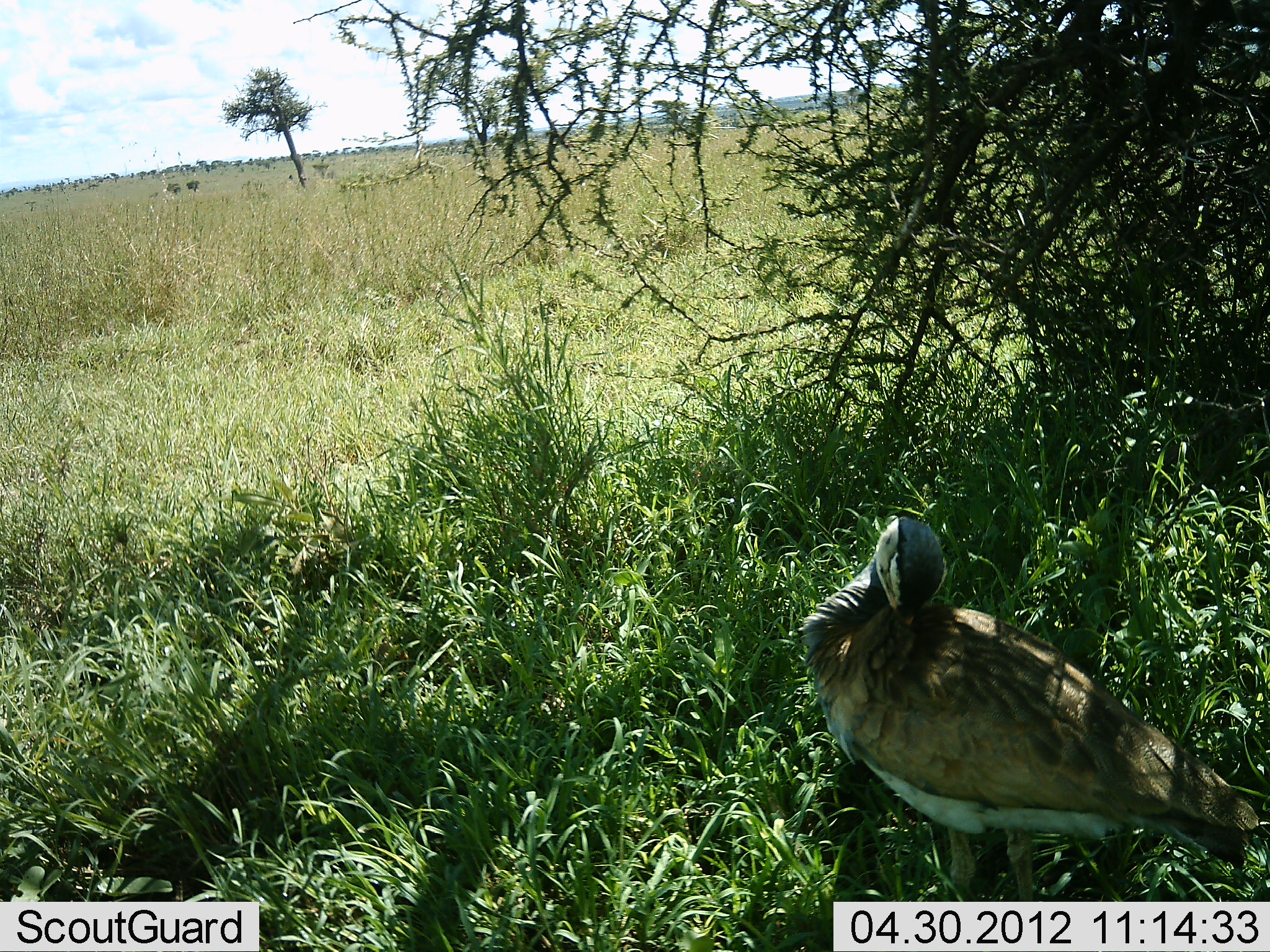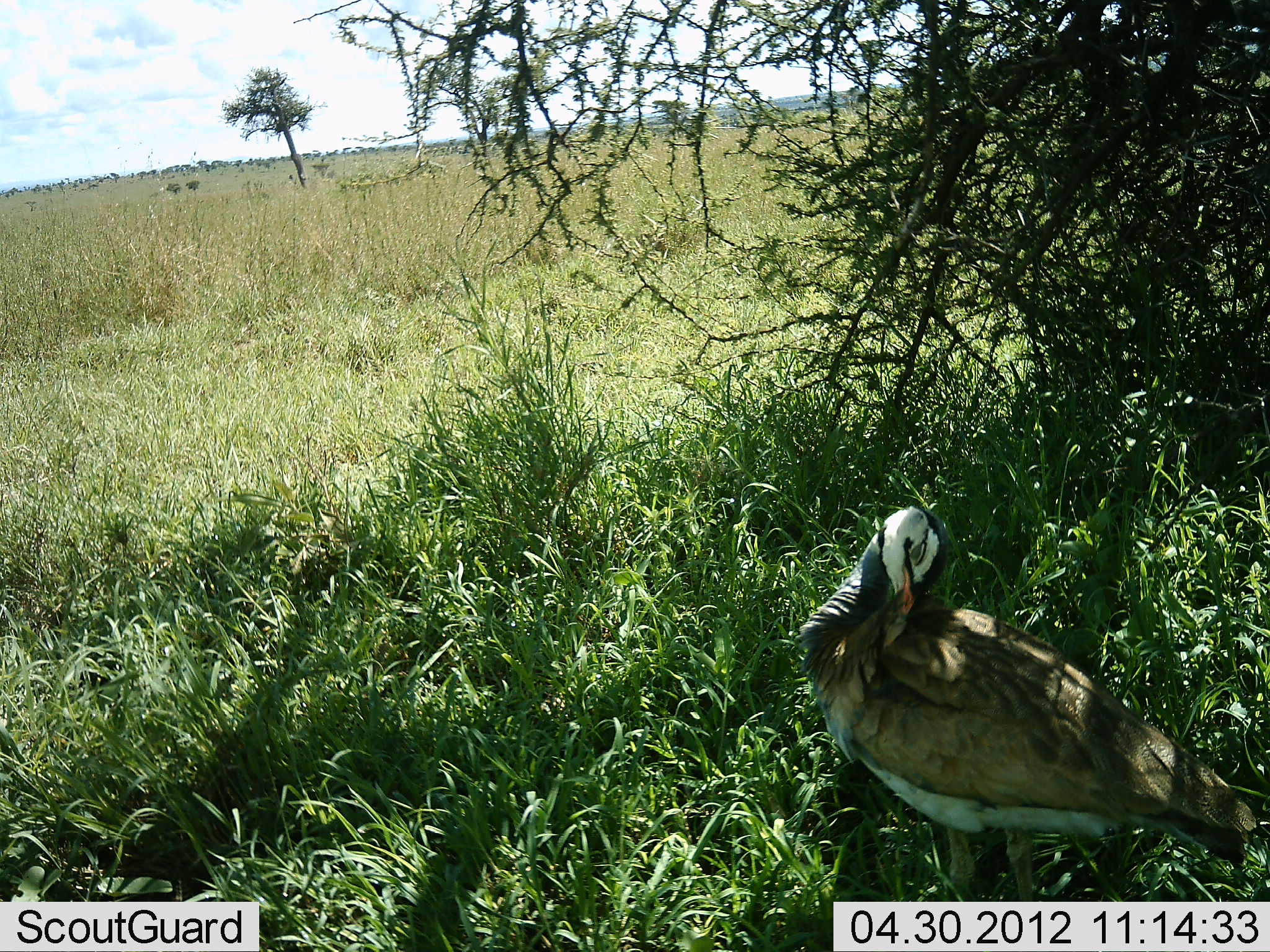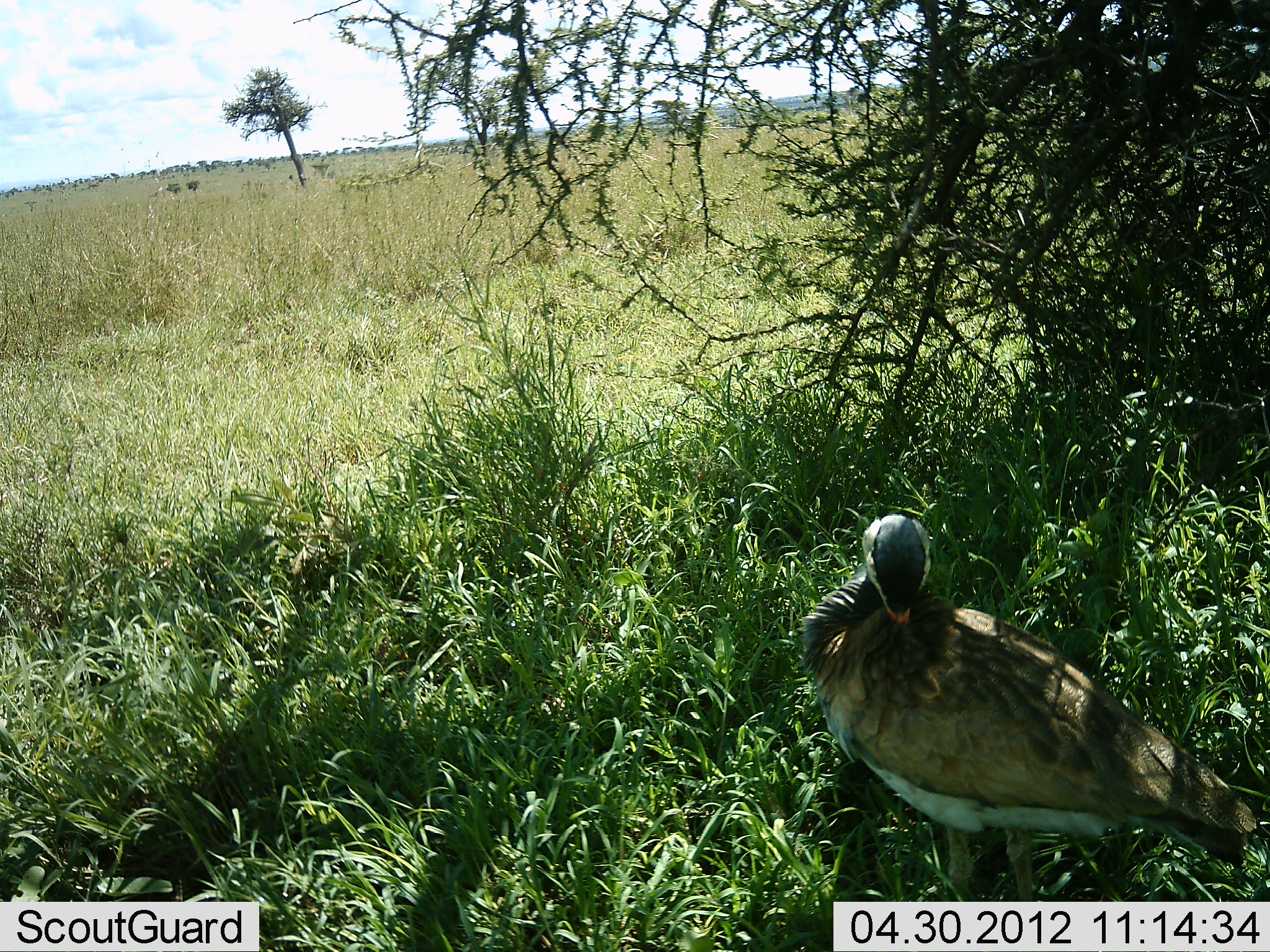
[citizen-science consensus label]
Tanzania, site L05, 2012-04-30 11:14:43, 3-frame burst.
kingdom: Animalia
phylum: Chordata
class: Aves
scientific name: Aves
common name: bird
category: otherbird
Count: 1.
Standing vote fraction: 71%.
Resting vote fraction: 29%.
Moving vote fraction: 14%.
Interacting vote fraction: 14%.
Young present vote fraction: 0%.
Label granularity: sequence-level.